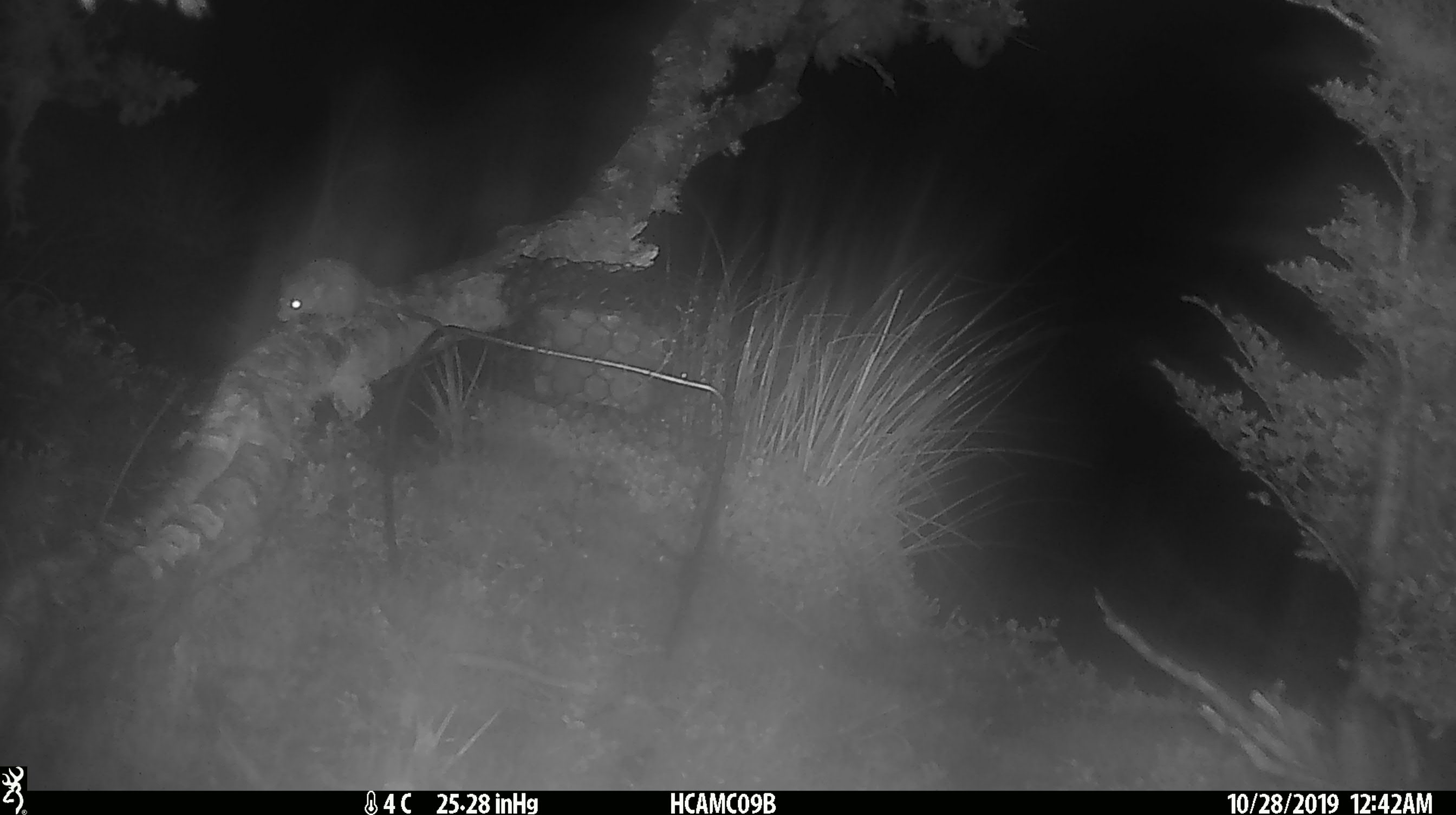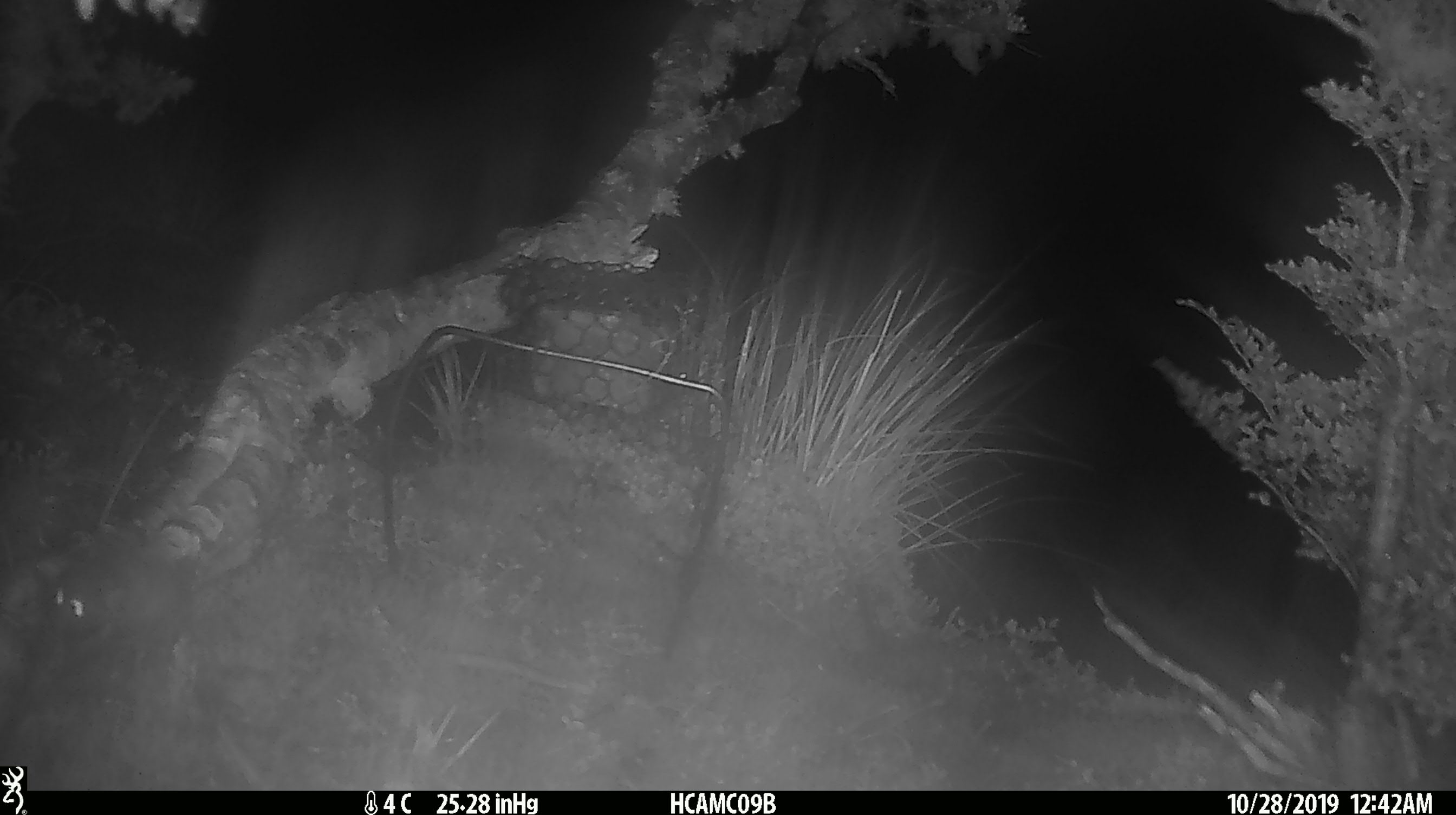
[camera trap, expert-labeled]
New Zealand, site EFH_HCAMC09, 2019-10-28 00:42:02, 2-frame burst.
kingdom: Animalia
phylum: Chordata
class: Mammalia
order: Rodentia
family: Muridae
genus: Mus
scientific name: Mus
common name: mouse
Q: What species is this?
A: Mouse (Mus).